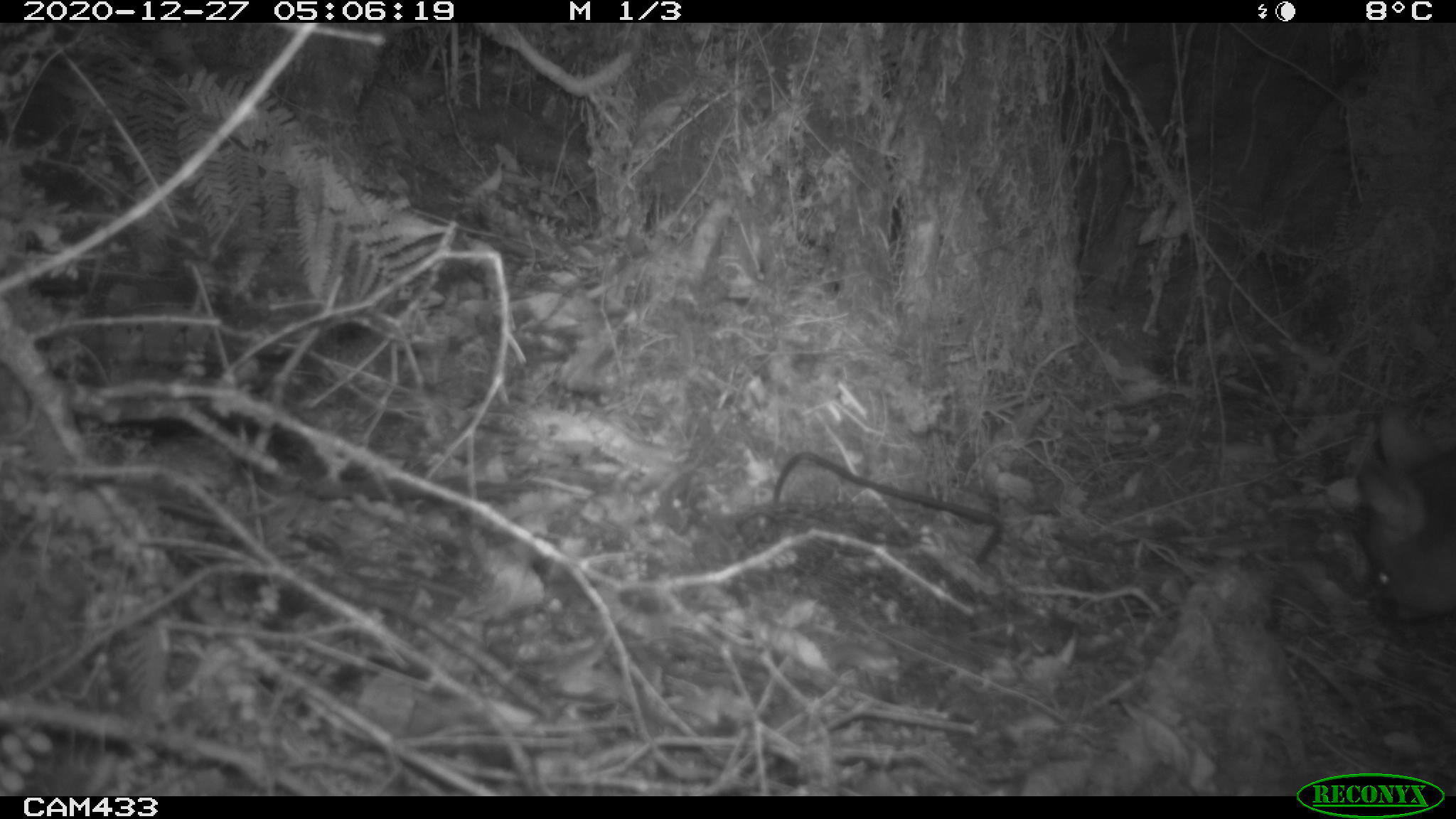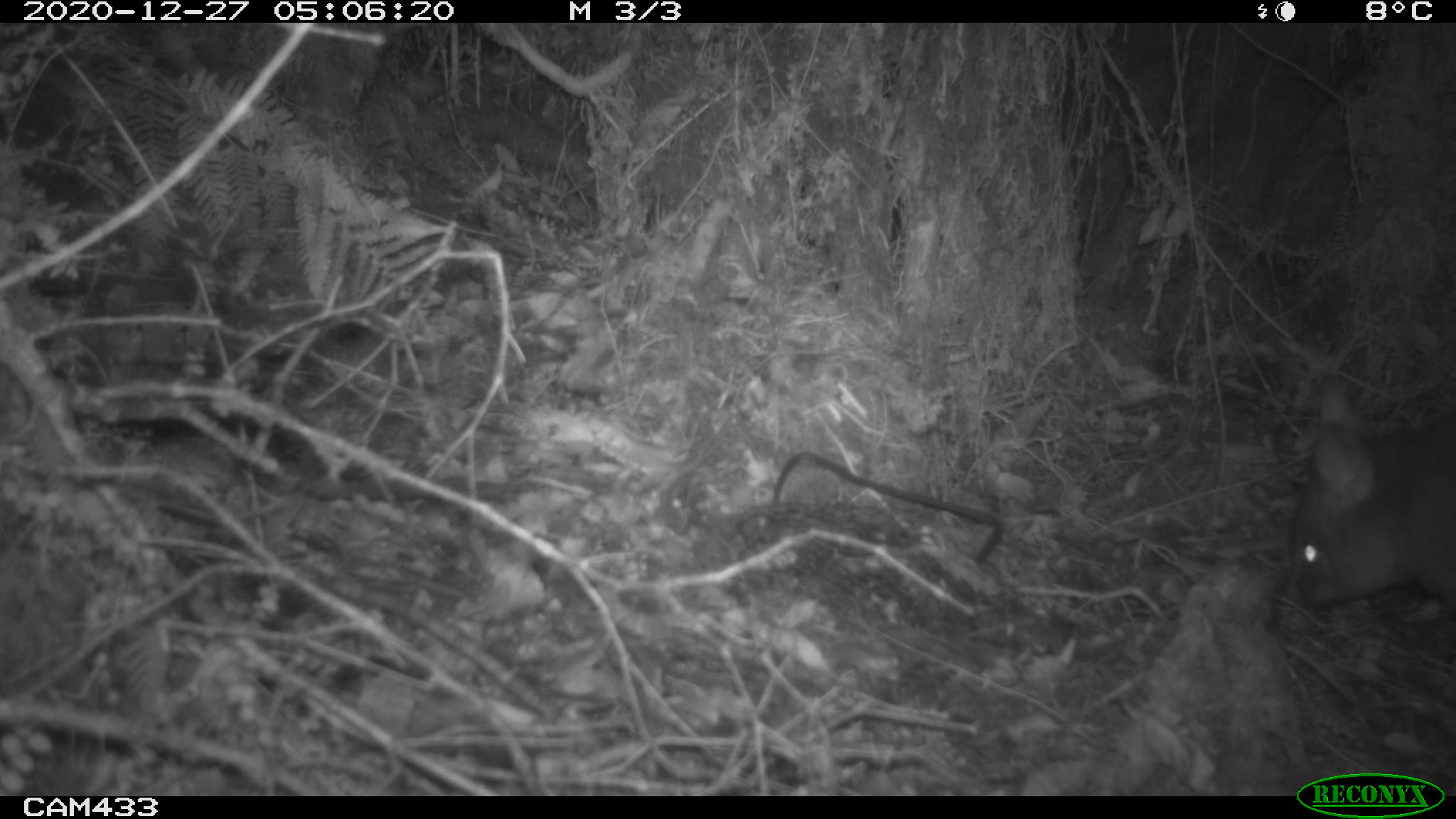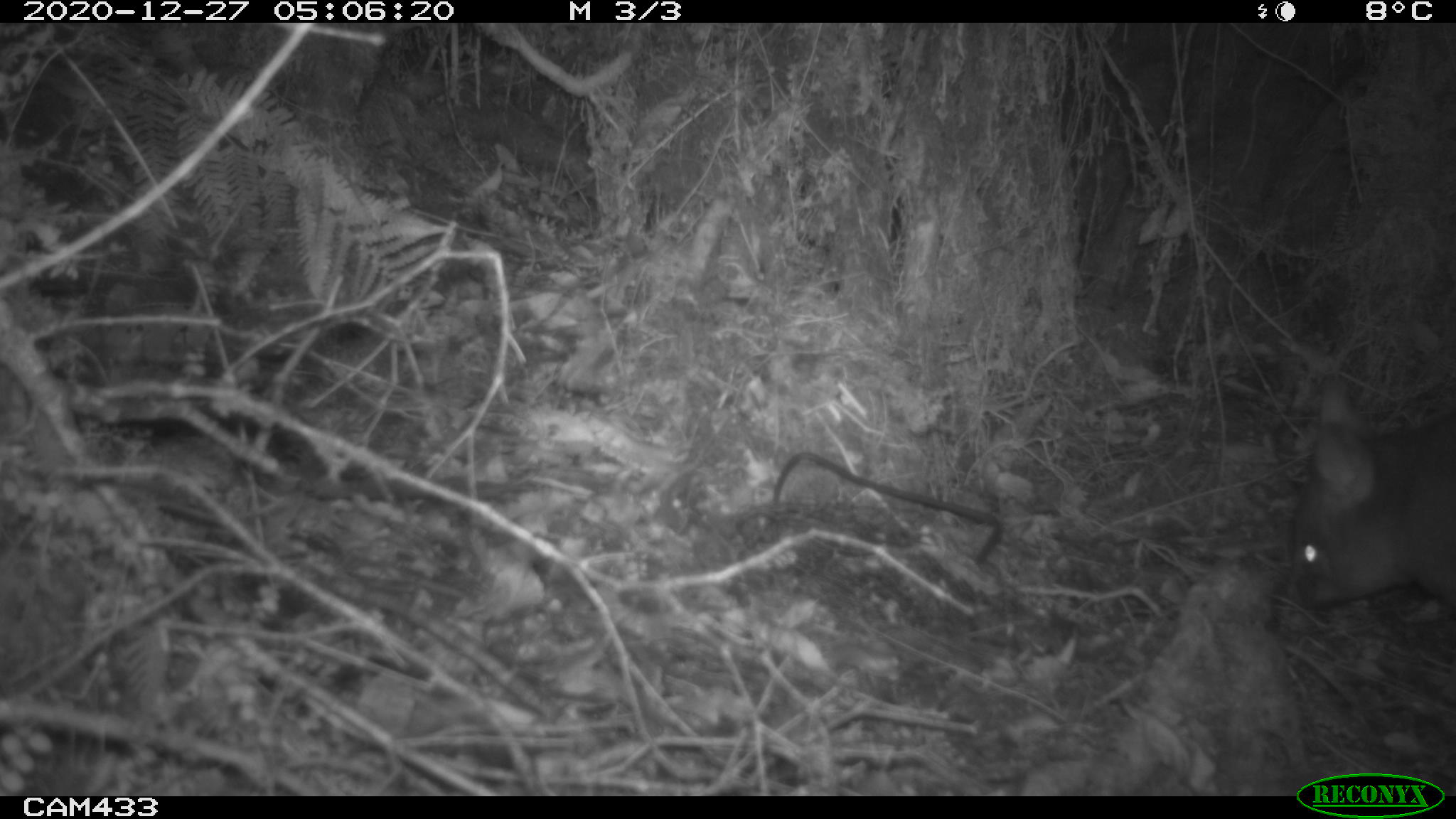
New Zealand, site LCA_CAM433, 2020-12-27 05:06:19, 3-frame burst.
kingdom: Animalia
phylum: Chordata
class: Mammalia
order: Diprotodontia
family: Phalangeridae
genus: Trichosurus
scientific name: Trichosurus vulpecula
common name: common brushtail possum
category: possum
Possum (common brushtail possum) (Trichosurus vulpecula).